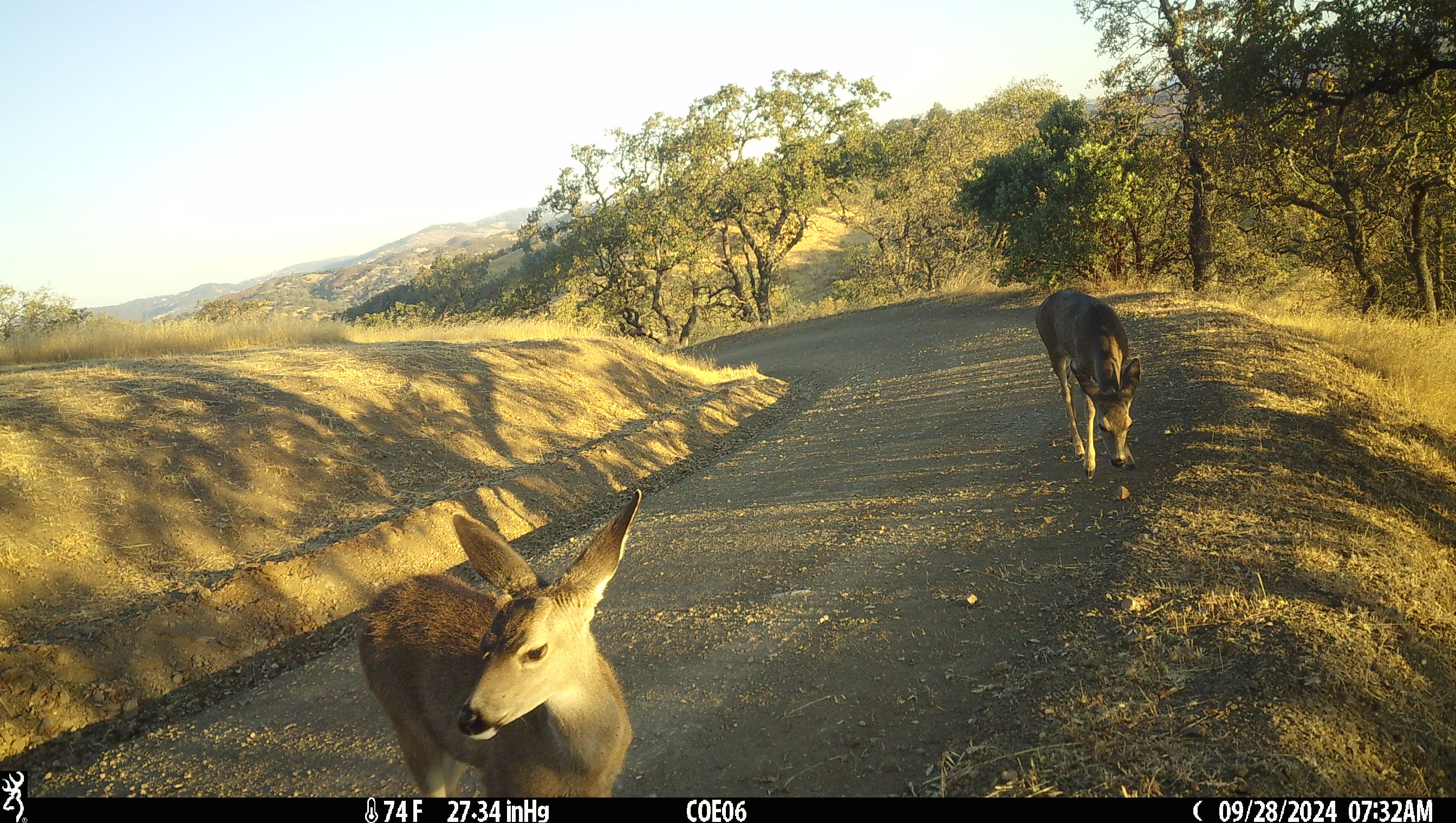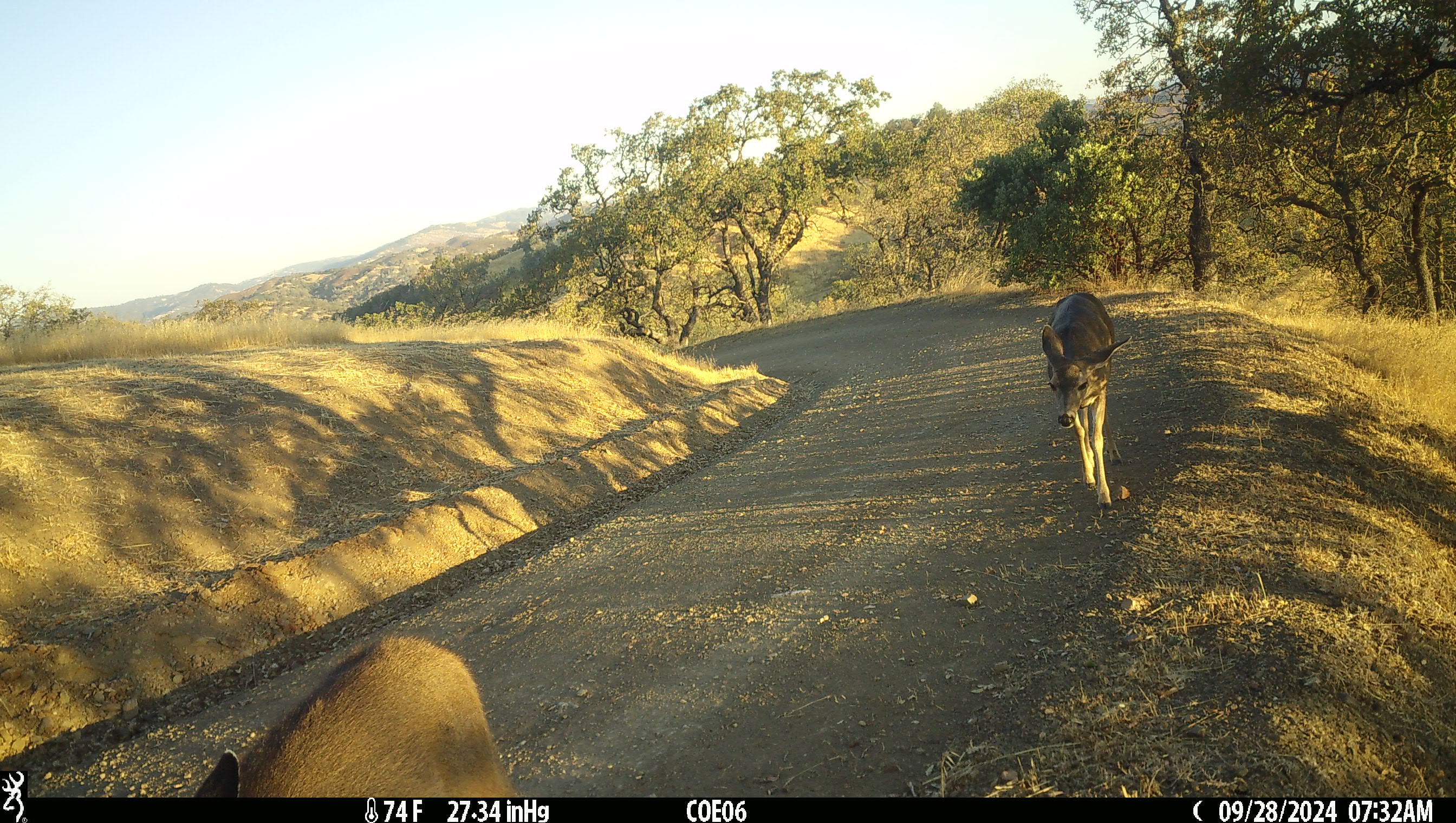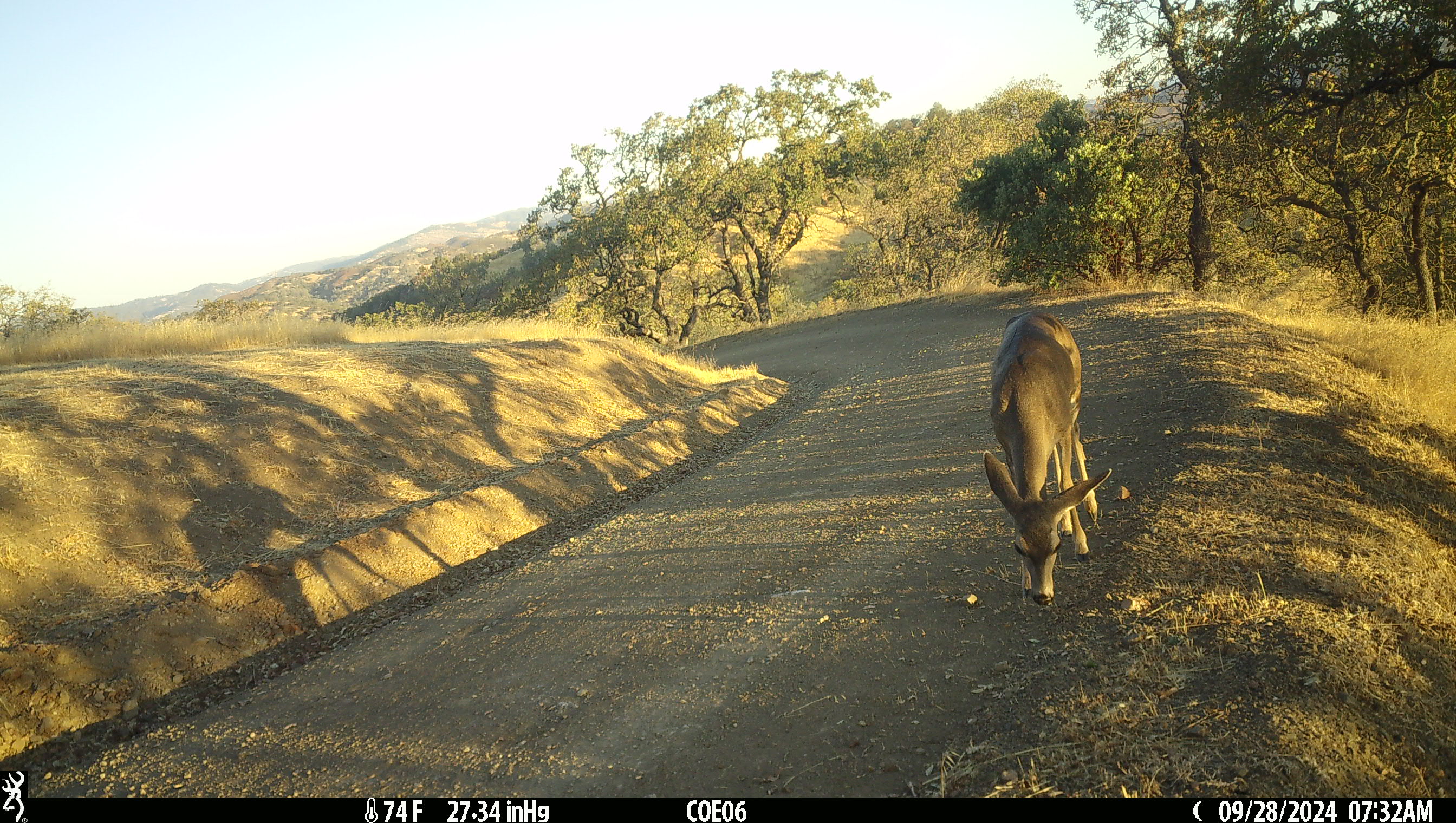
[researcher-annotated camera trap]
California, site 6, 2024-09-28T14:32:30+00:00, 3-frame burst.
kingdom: Animalia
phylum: Chordata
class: Mammalia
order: Artiodactyla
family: Cervidae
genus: Odocoileus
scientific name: Odocoileus hemionus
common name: mule deer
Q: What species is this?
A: Mule deer (Odocoileus hemionus).